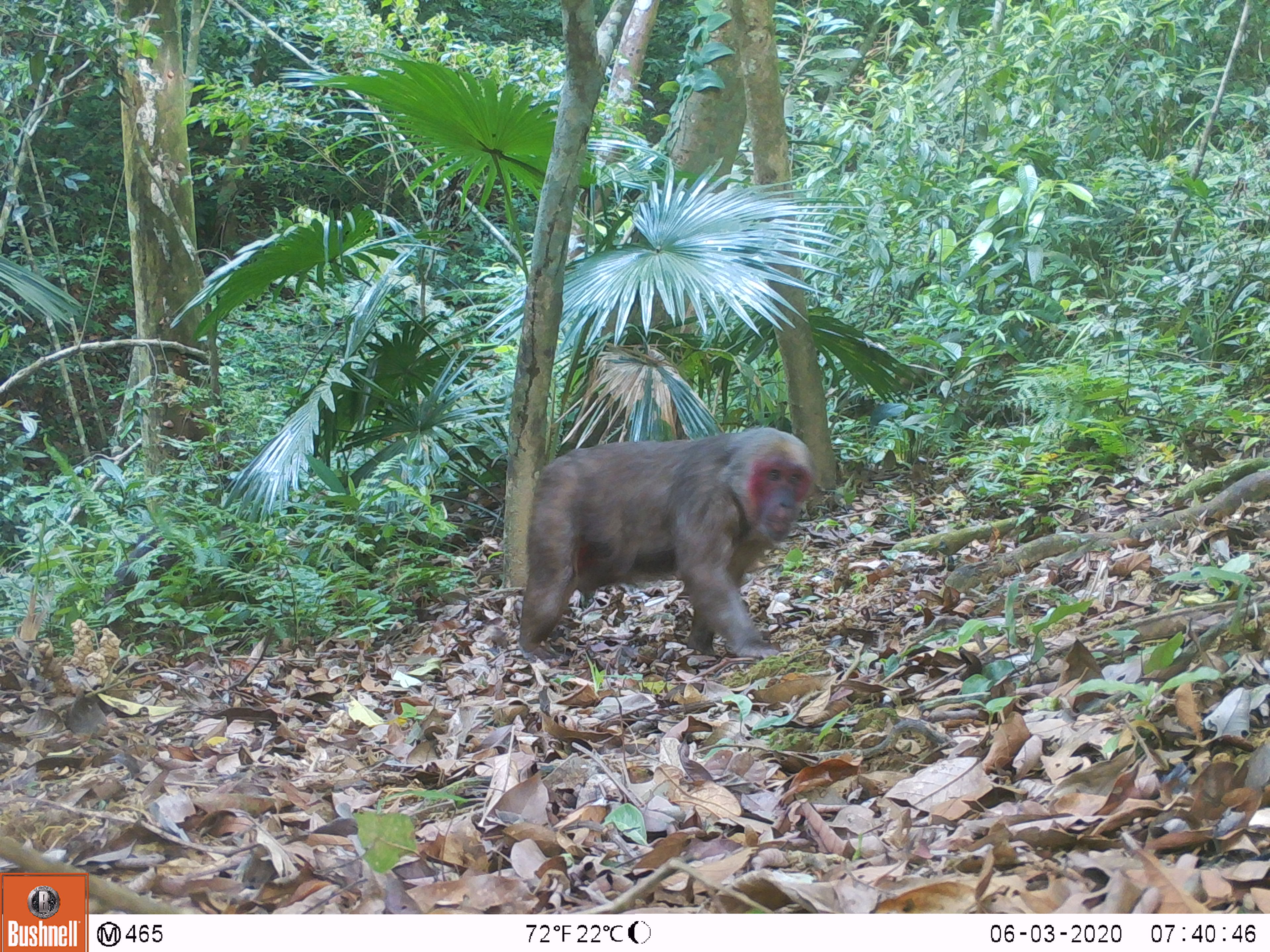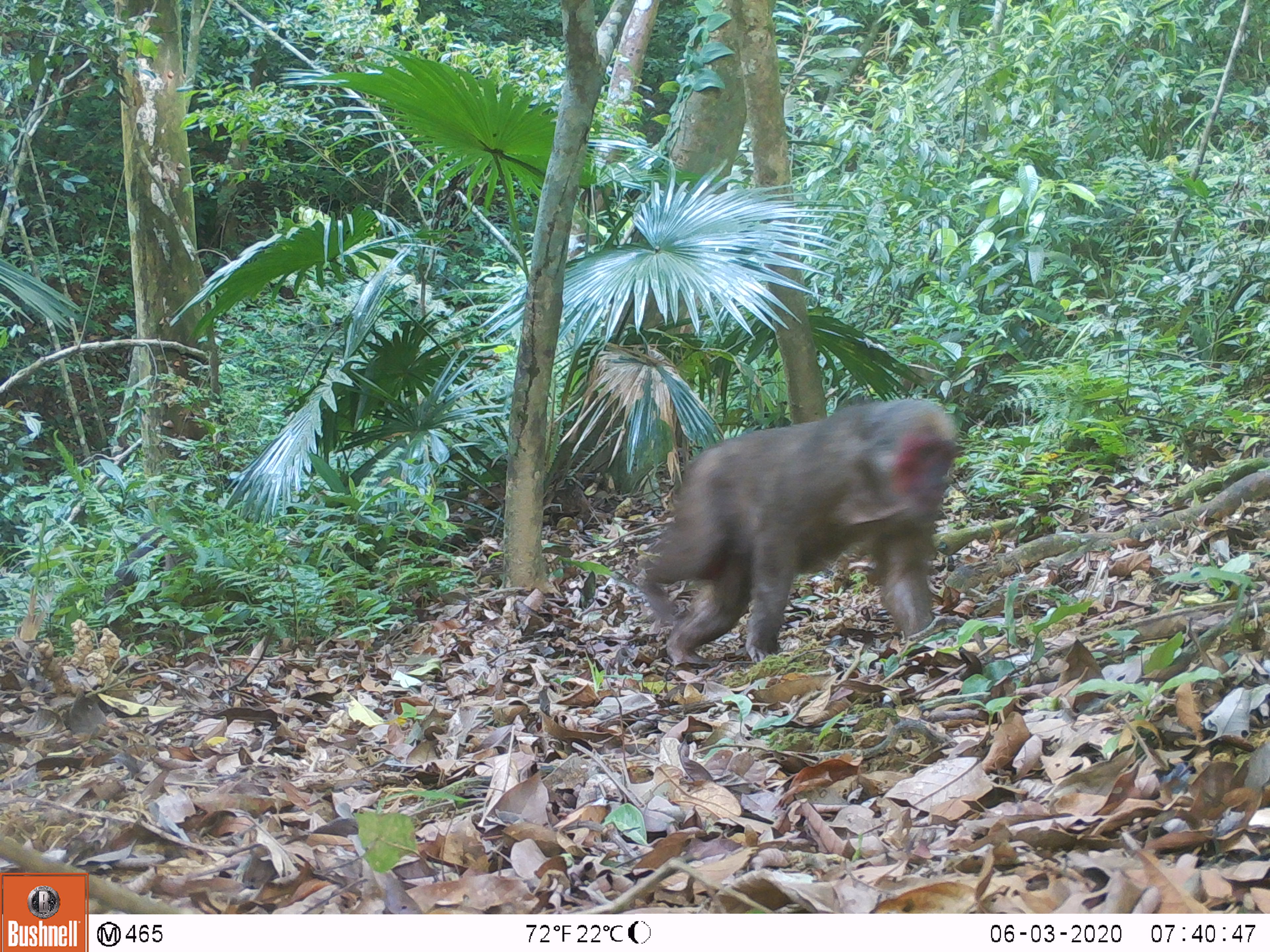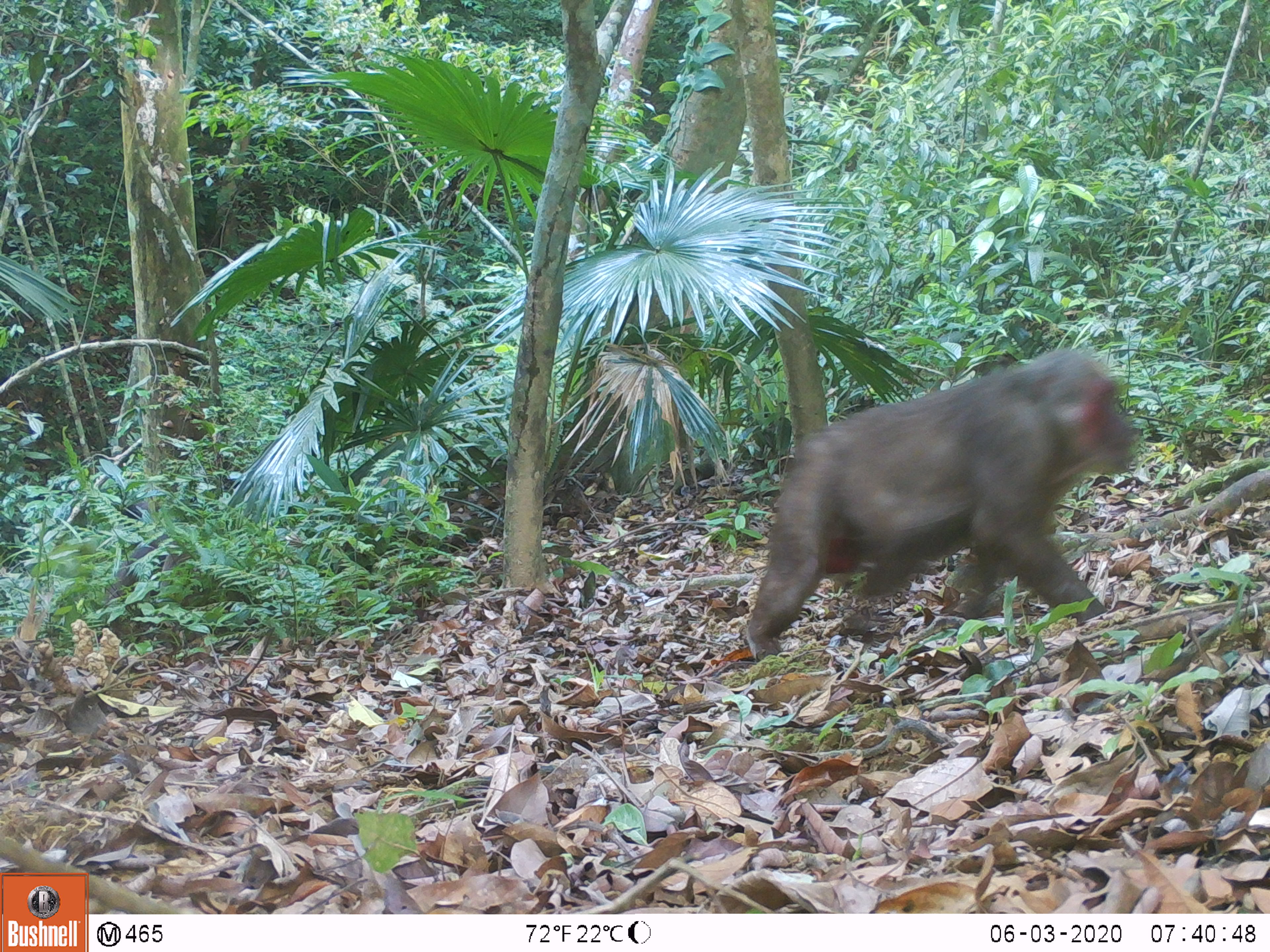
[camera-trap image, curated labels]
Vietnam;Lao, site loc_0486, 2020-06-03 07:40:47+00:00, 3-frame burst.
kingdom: Animalia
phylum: Chordata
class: Mammalia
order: Primates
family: Cercopithecidae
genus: Macaca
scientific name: Macaca arctoides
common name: stump-tailed macaque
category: stump tailed macaque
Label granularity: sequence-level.